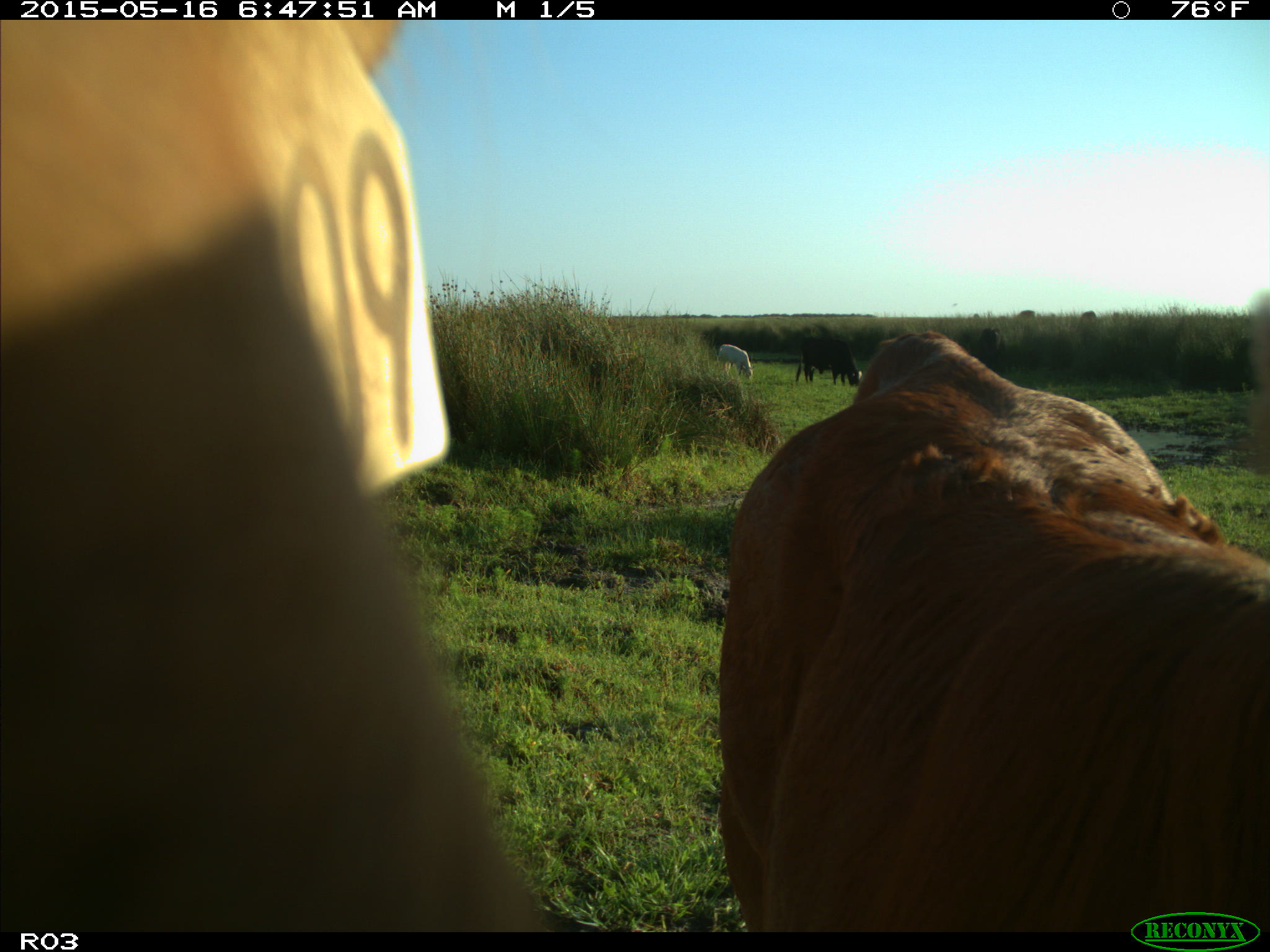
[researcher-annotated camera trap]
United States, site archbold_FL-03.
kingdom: Animalia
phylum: Chordata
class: Mammalia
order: Artiodactyla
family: Bovidae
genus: Bos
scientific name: Bos taurus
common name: domestic cow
Bos taurus (domestic cow).